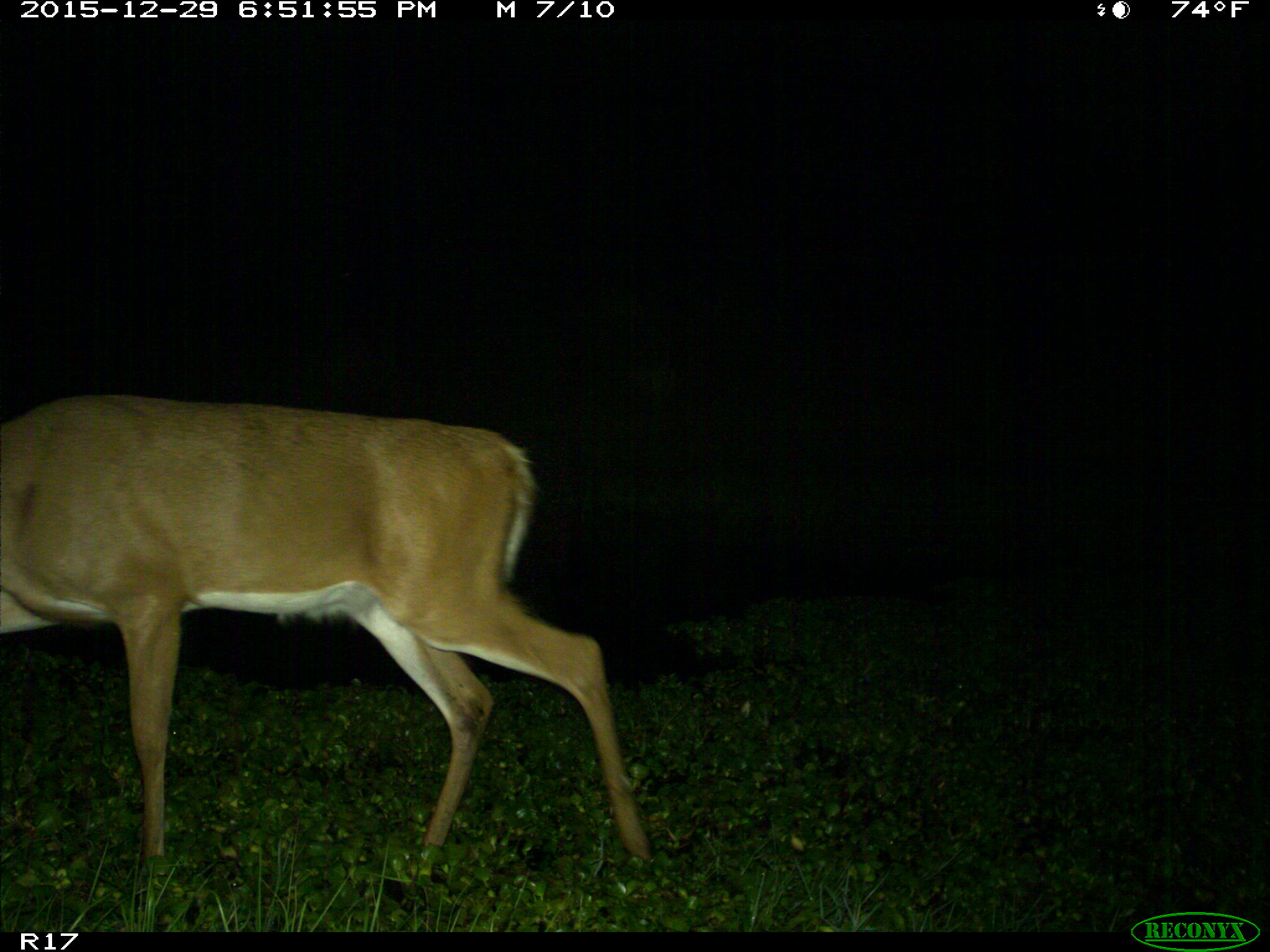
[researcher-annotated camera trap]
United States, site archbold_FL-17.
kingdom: Animalia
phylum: Chordata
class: Mammalia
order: Artiodactyla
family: Cervidae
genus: Odocoileus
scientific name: Odocoileus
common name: deer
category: unidentified deer